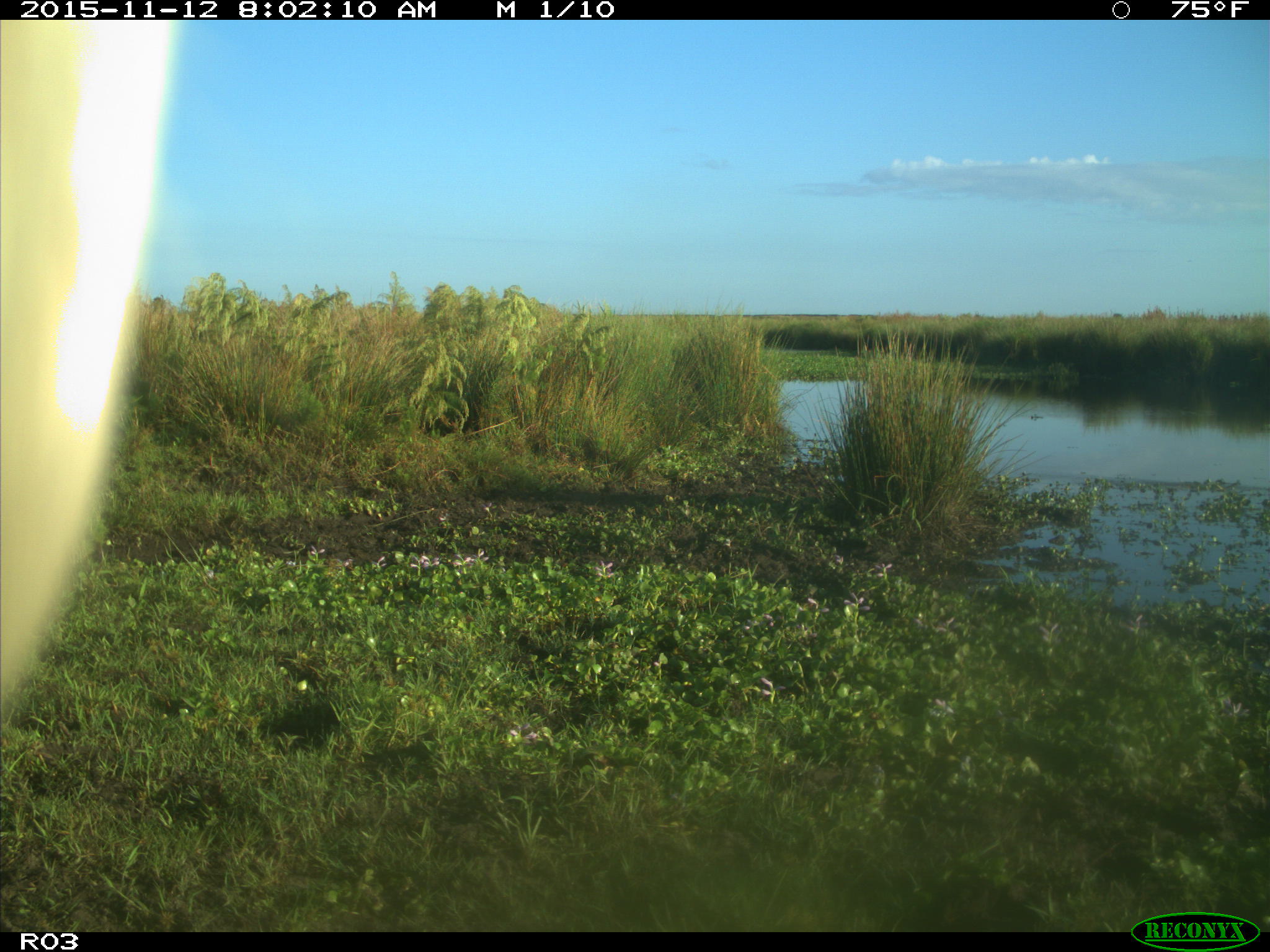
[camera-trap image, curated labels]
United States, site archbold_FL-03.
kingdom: Animalia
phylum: Chordata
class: Mammalia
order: Artiodactyla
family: Bovidae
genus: Bos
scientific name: Bos taurus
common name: domestic cow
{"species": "Bos taurus (domestic cow)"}